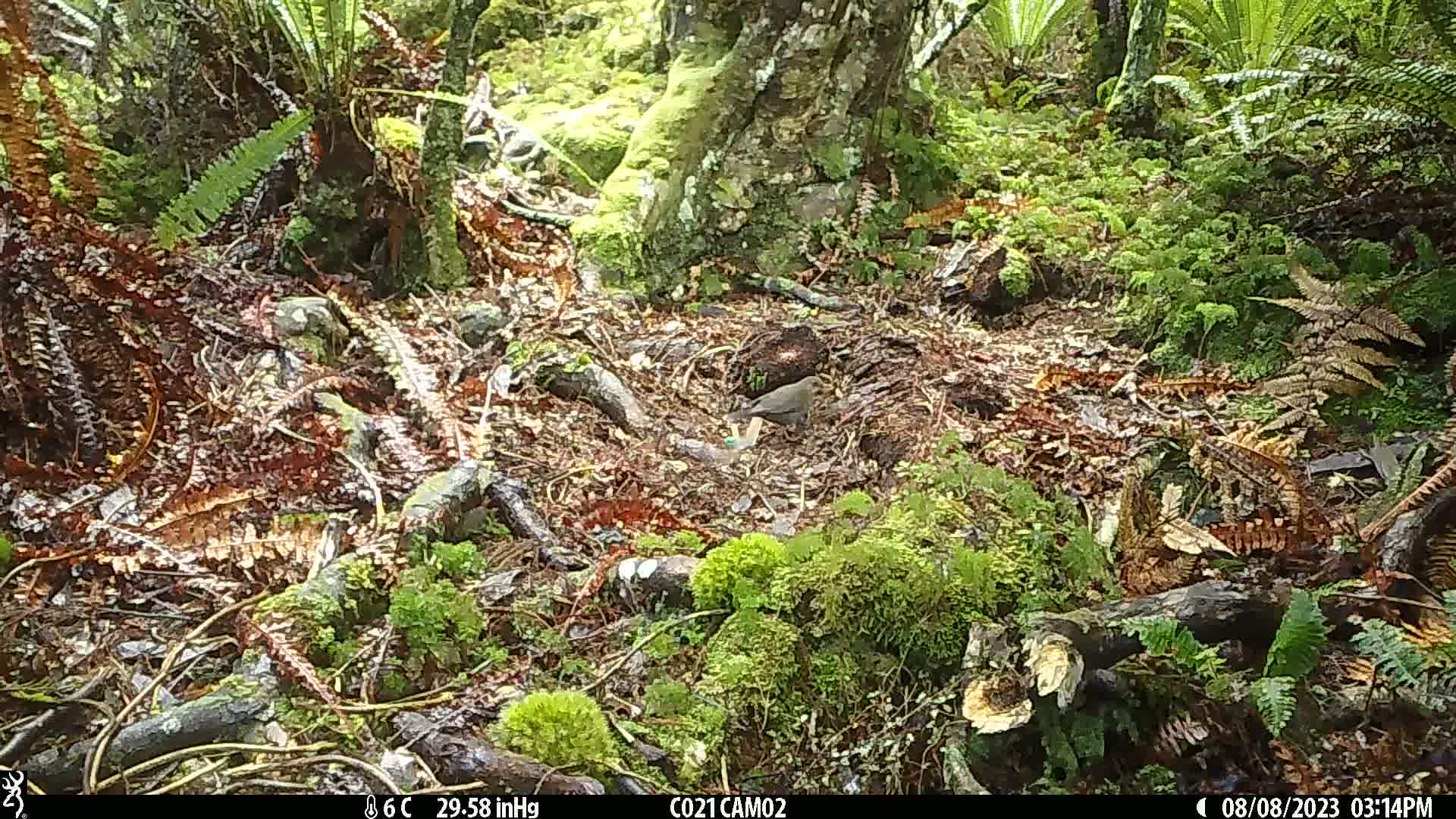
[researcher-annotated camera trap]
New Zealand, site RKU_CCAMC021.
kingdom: Animalia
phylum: Chordata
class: Aves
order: Passeriformes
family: Turdidae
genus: Turdus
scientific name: Turdus merula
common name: eurasian blackbird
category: blackbird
Blackbird (eurasian blackbird) (Turdus merula).